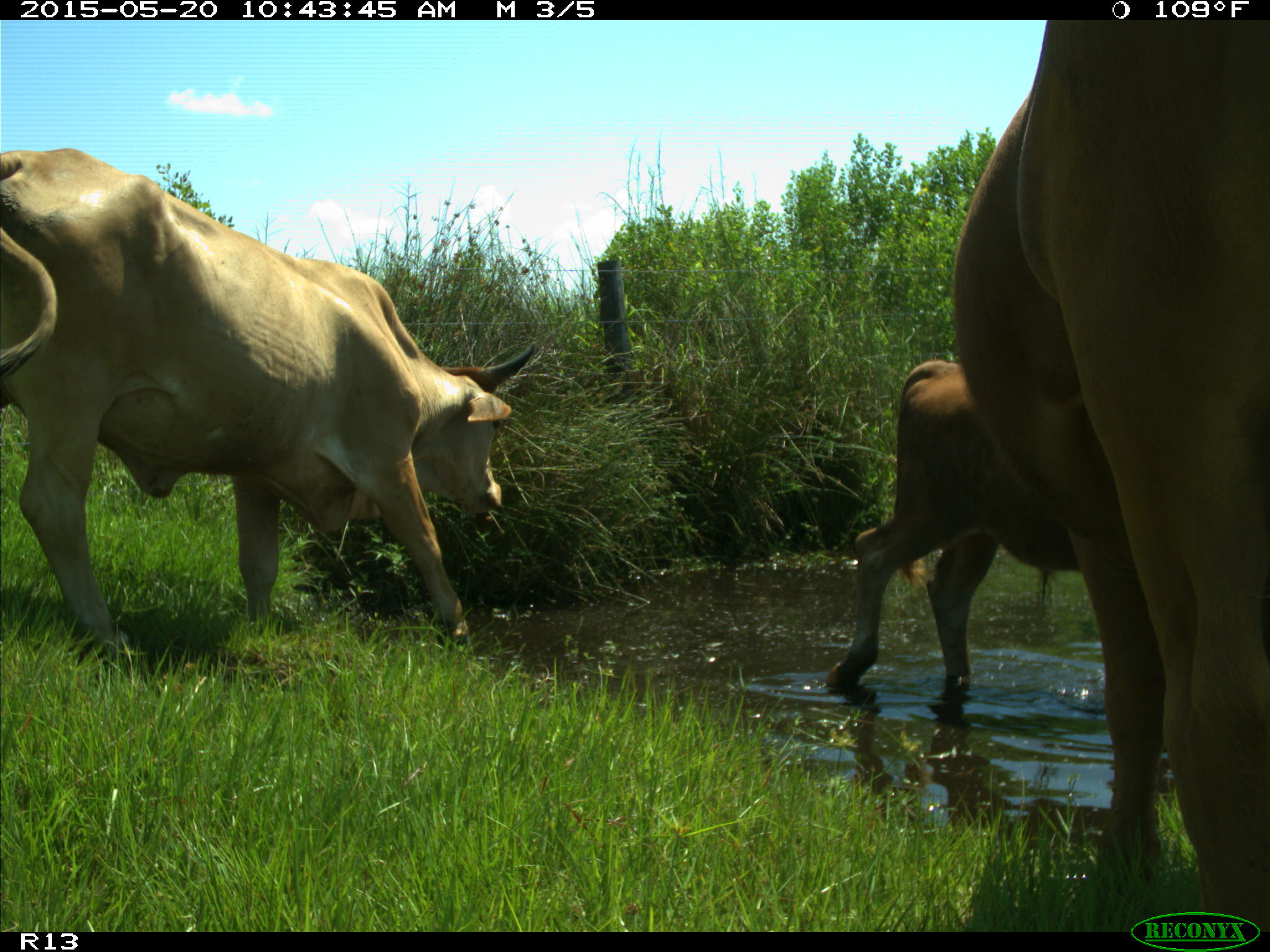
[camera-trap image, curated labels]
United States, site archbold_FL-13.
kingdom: Animalia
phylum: Chordata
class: Mammalia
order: Artiodactyla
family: Bovidae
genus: Bos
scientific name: Bos taurus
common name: domestic cow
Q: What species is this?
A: Bos taurus (domestic cow).